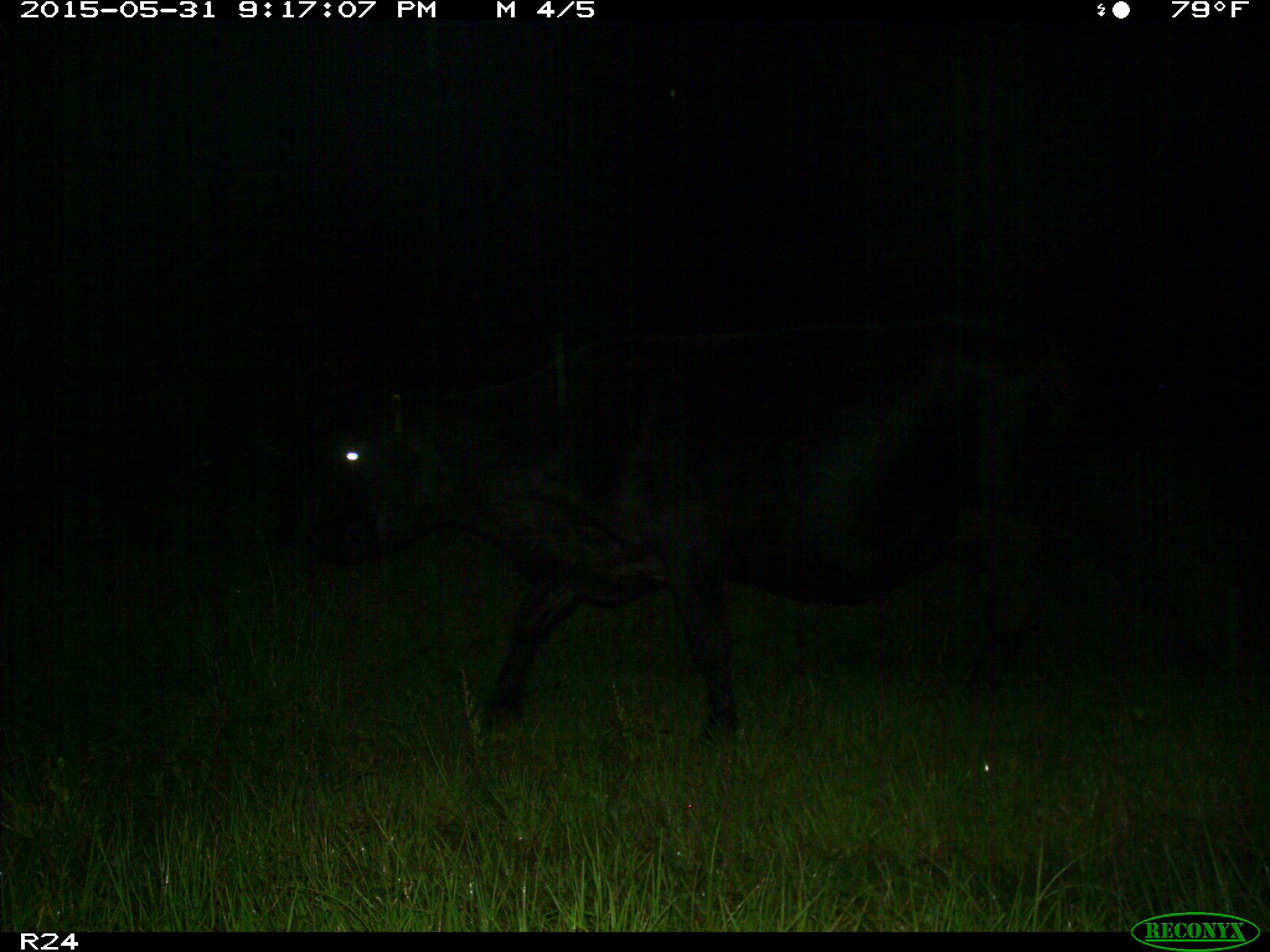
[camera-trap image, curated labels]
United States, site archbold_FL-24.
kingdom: Animalia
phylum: Chordata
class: Mammalia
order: Artiodactyla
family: Bovidae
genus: Bos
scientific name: Bos taurus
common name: domestic cow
Bos taurus (domestic cow).